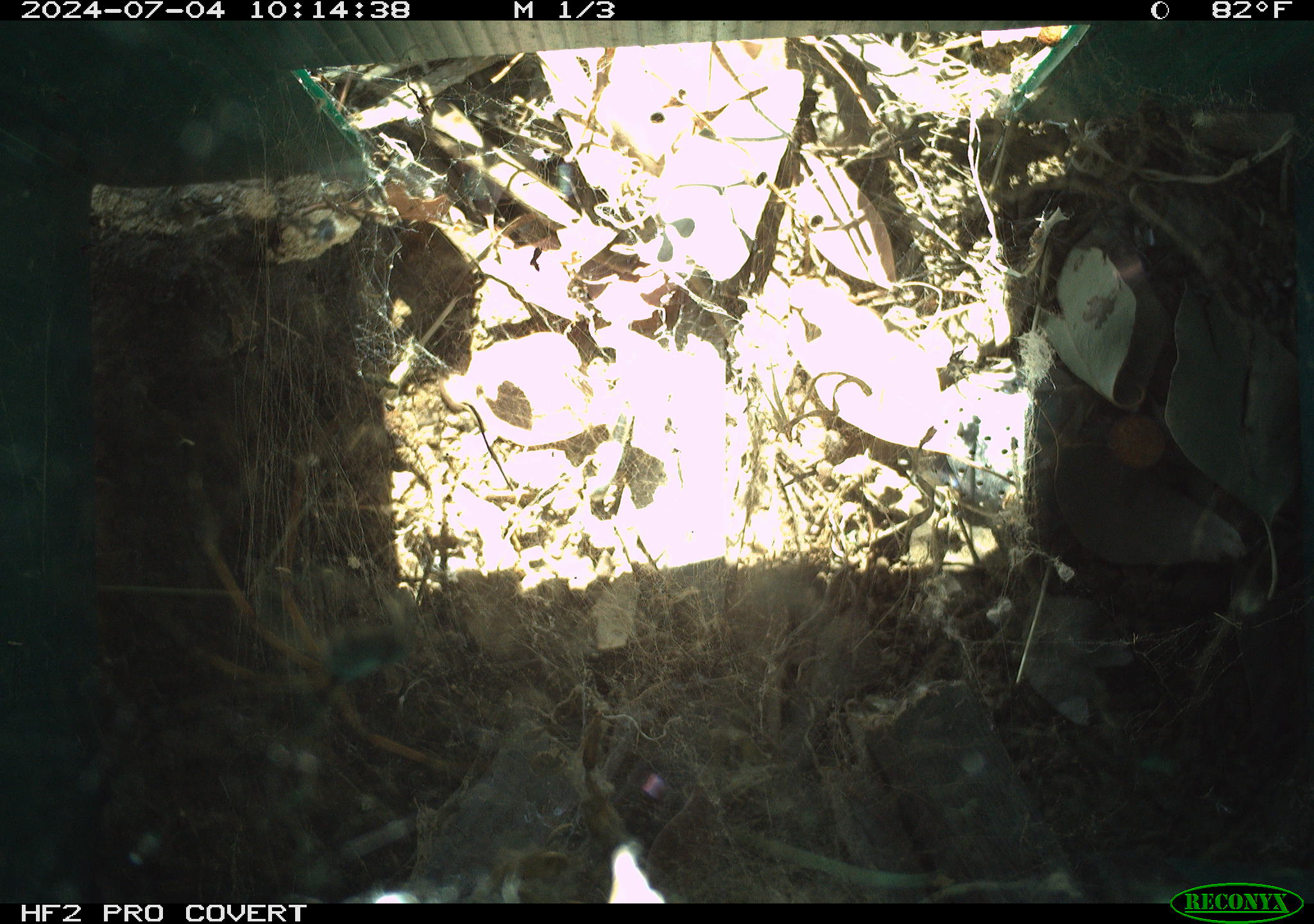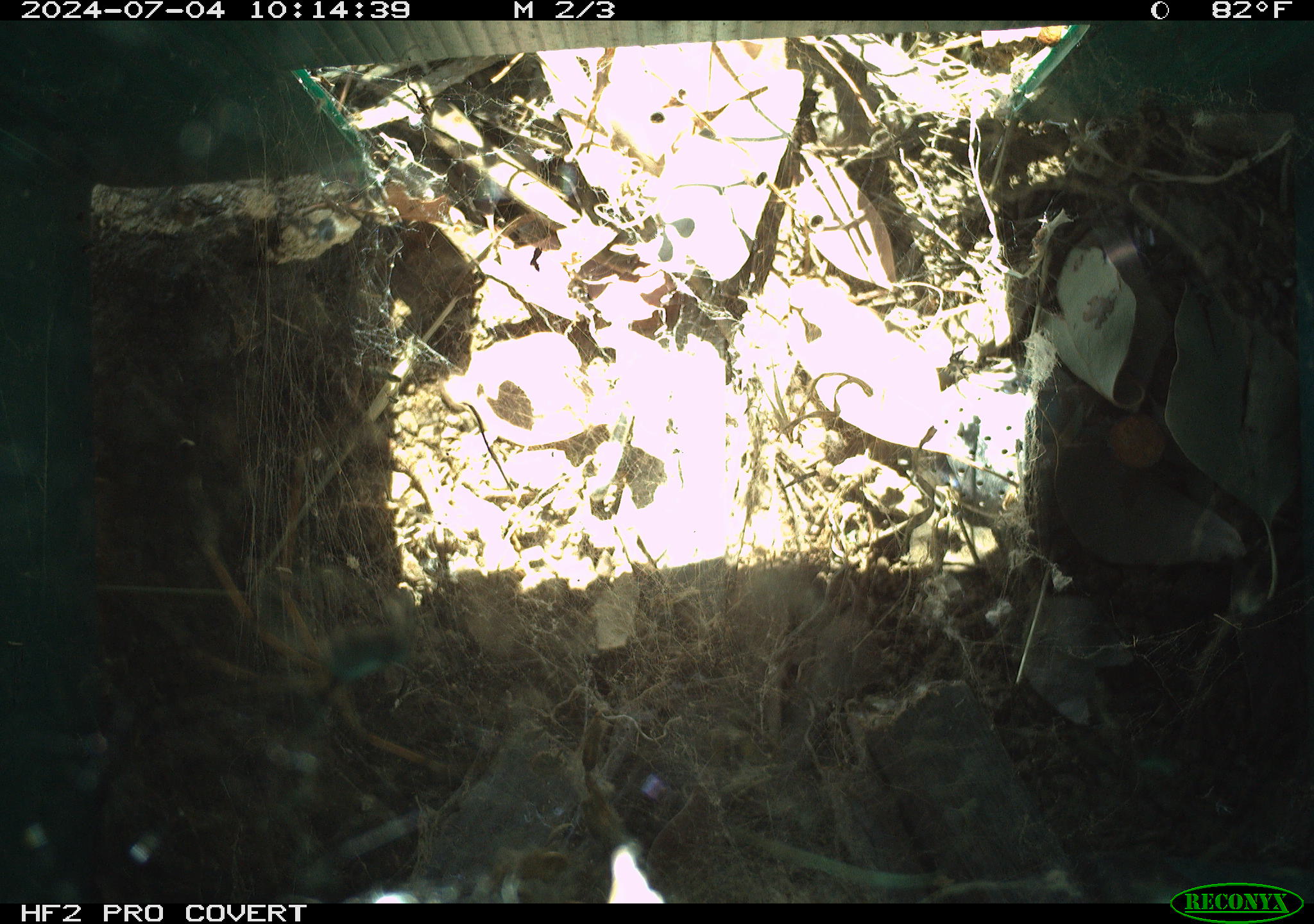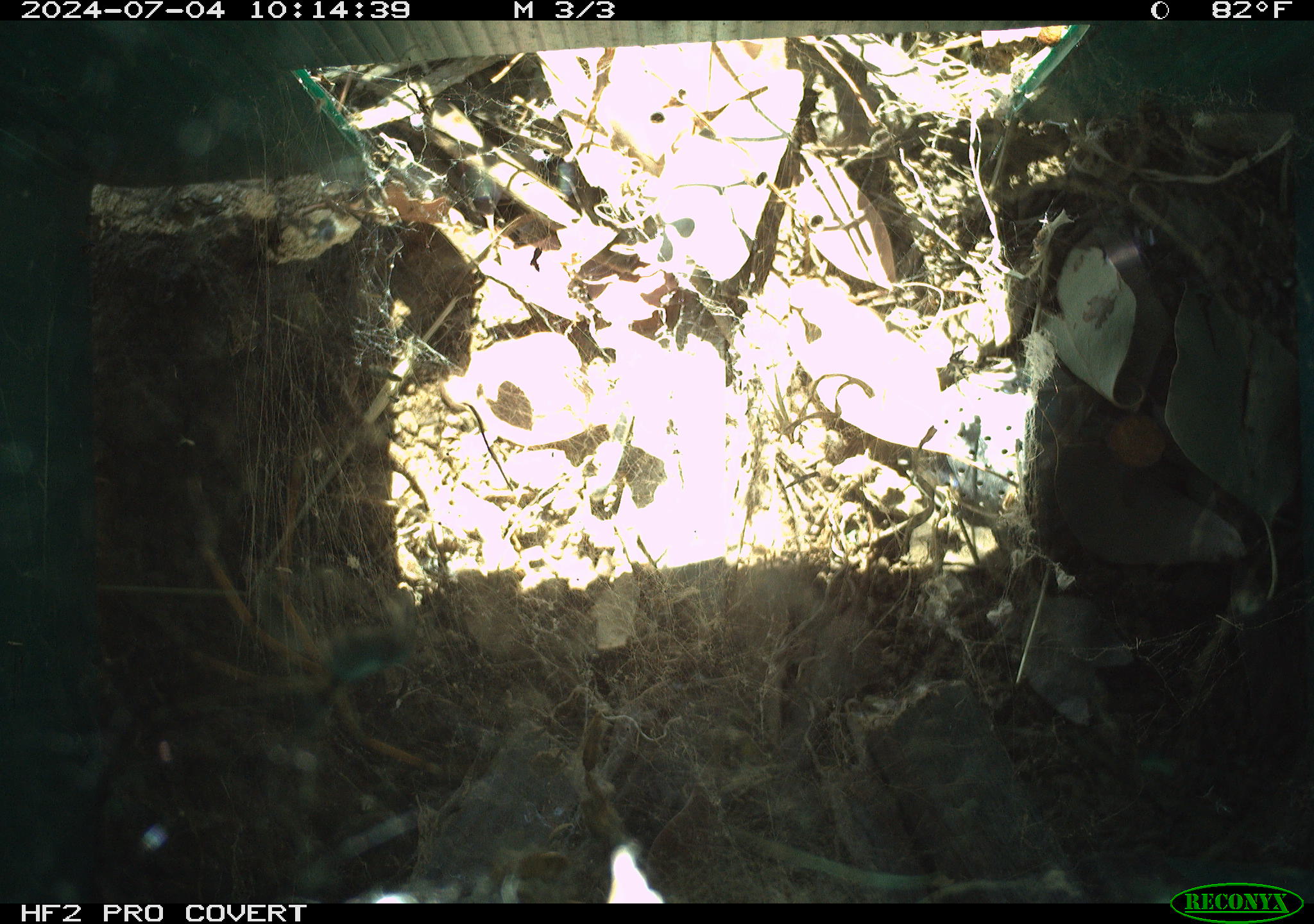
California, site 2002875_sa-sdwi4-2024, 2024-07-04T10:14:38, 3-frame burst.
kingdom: Animalia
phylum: Chordata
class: Reptilia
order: Squamata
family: Phrynosomatidae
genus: Sceloporus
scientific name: Sceloporus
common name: spiny lizards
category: sceloporus species